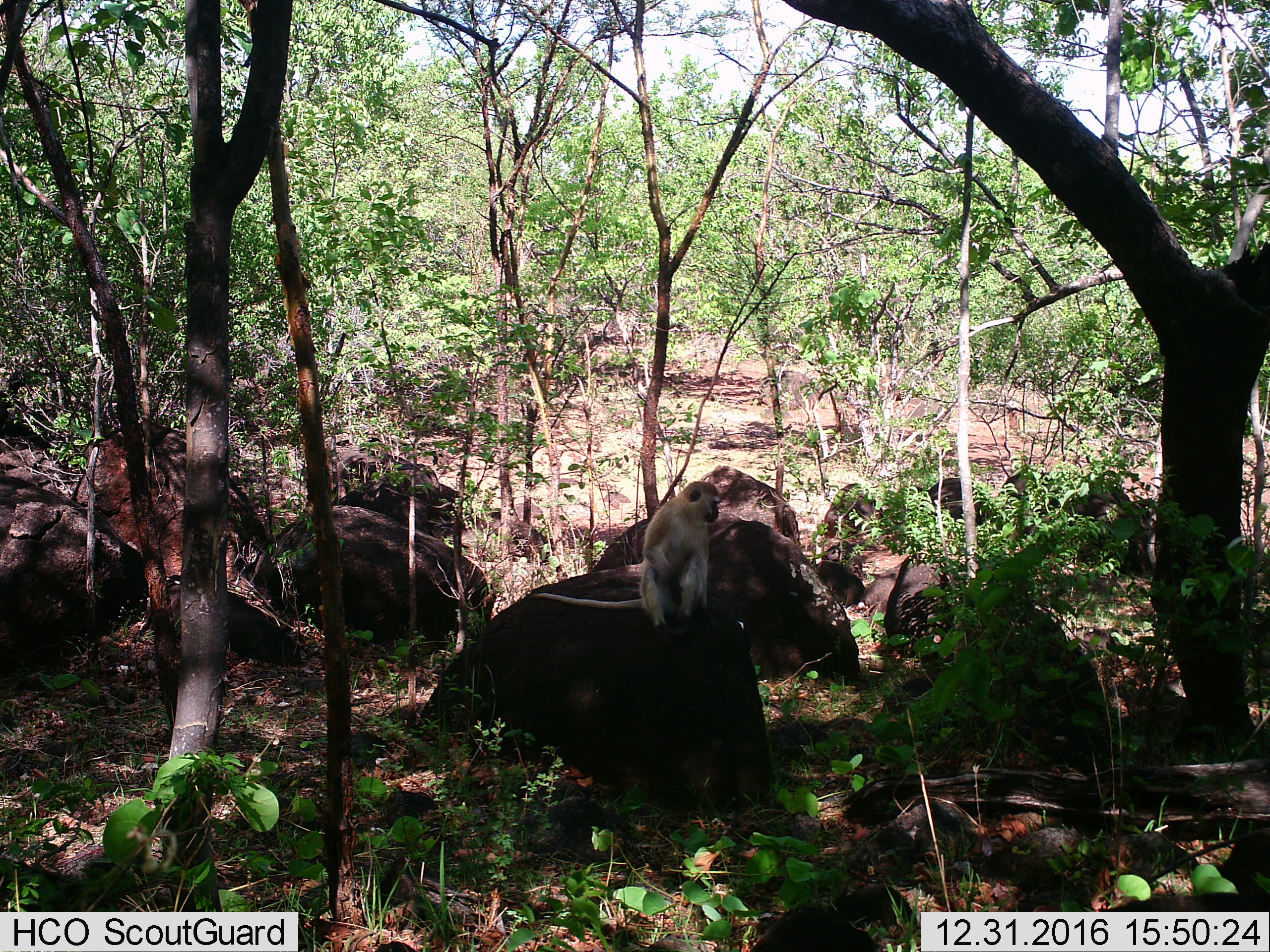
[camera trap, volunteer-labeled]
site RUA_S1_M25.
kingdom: Animalia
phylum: Chordata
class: Mammalia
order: Primates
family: Cercopithecidae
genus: Chlorocebus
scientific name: Chlorocebus pygerythrus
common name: vervet monkey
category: monkeyvervet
Monkeyvervet (vervet monkey) (Chlorocebus pygerythrus), count 1. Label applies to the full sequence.